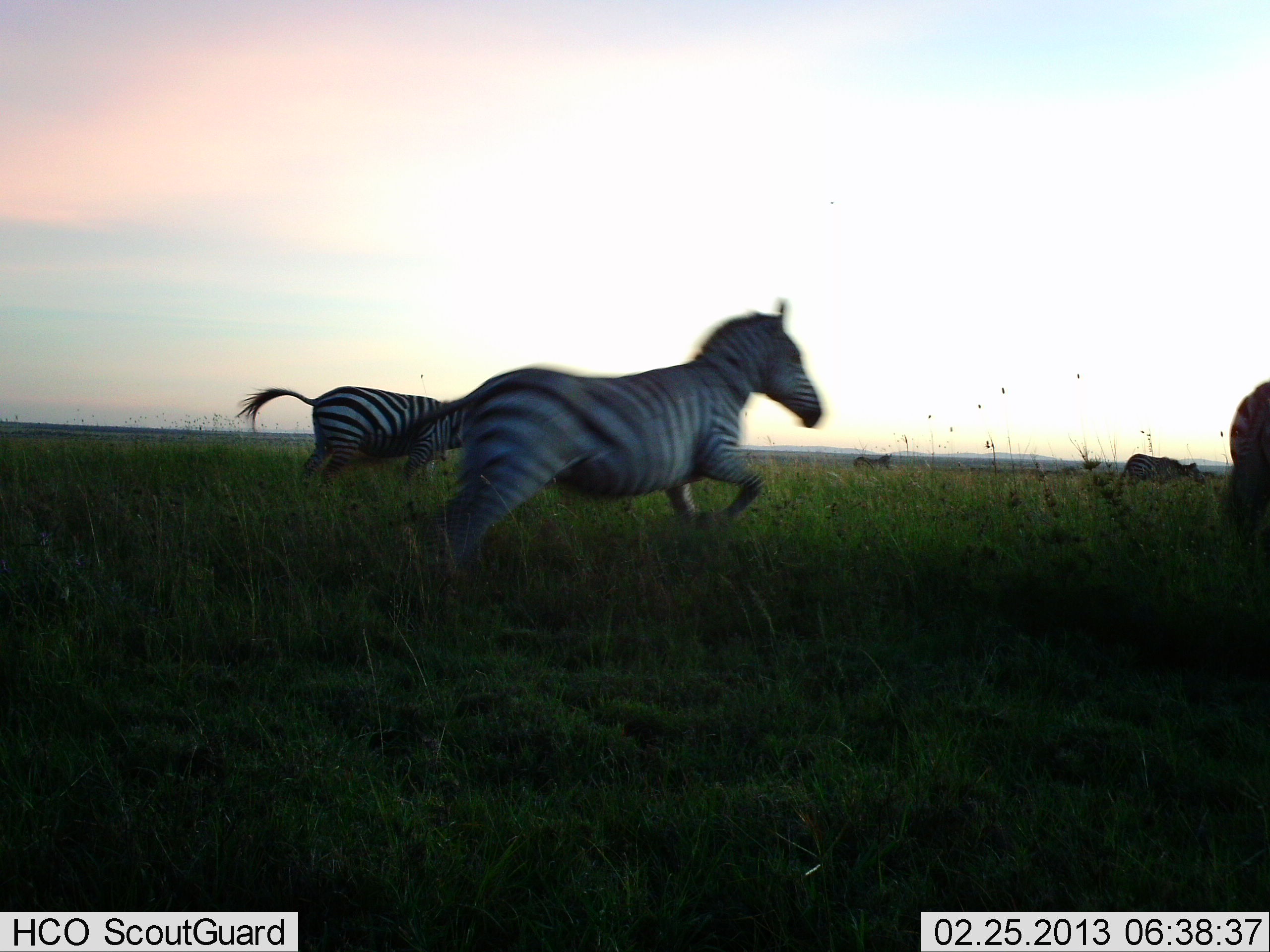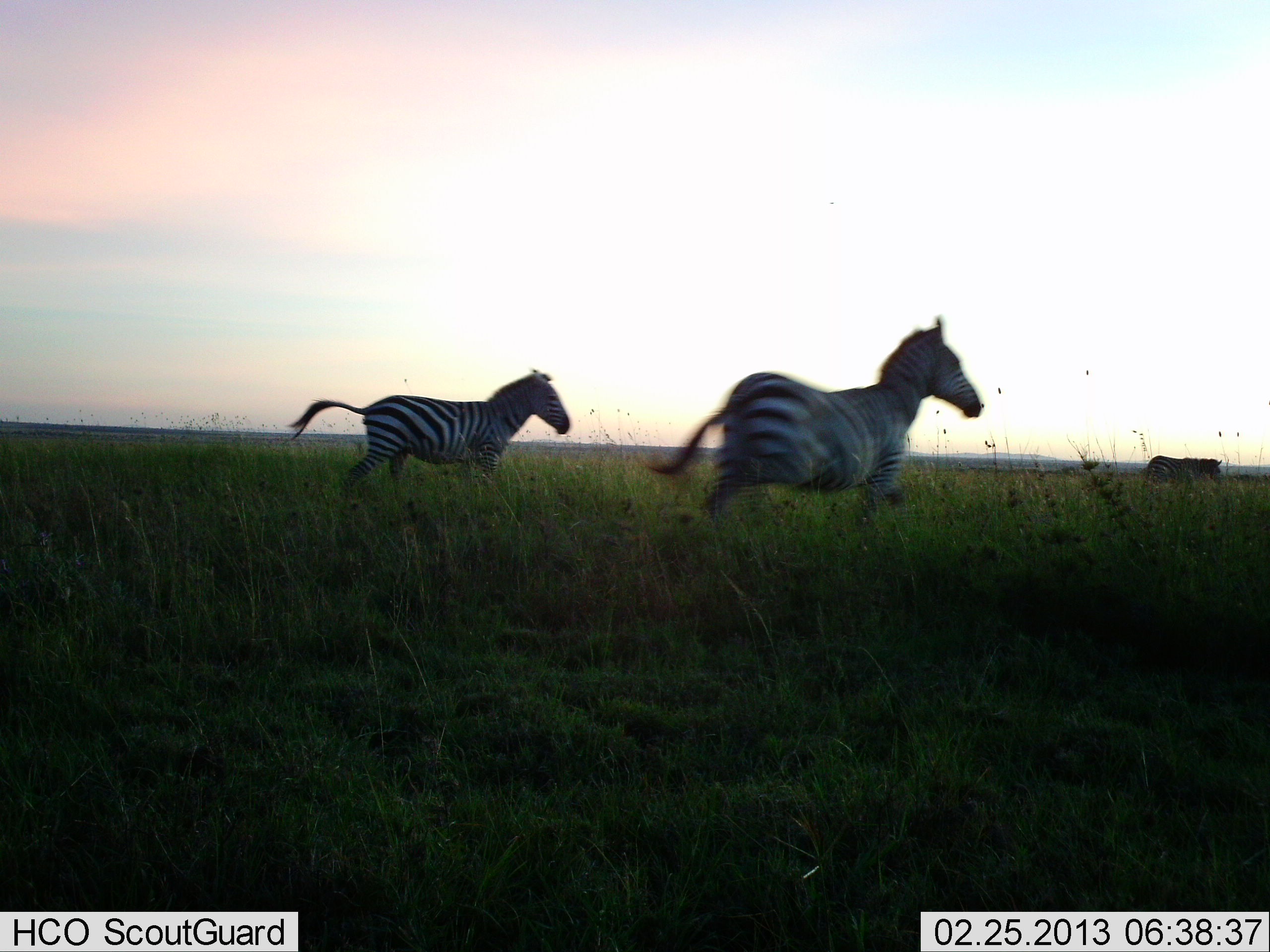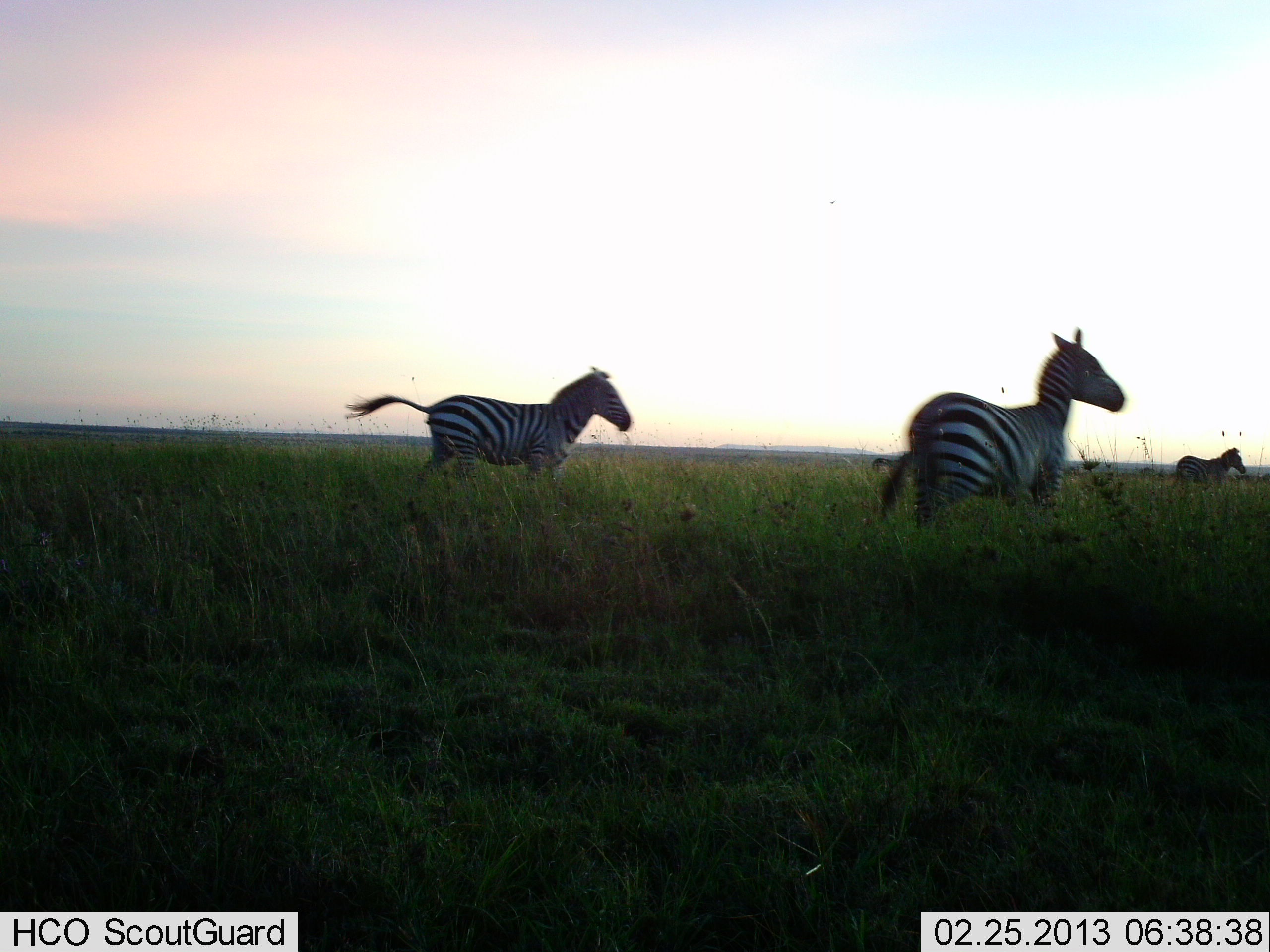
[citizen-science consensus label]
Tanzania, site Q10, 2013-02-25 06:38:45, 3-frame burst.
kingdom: Animalia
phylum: Chordata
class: Mammalia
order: Perissodactyla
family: Equidae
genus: Equus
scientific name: Equus quagga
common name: plains zebra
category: zebra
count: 4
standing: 8%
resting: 0%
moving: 100%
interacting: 0%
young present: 0%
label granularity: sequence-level